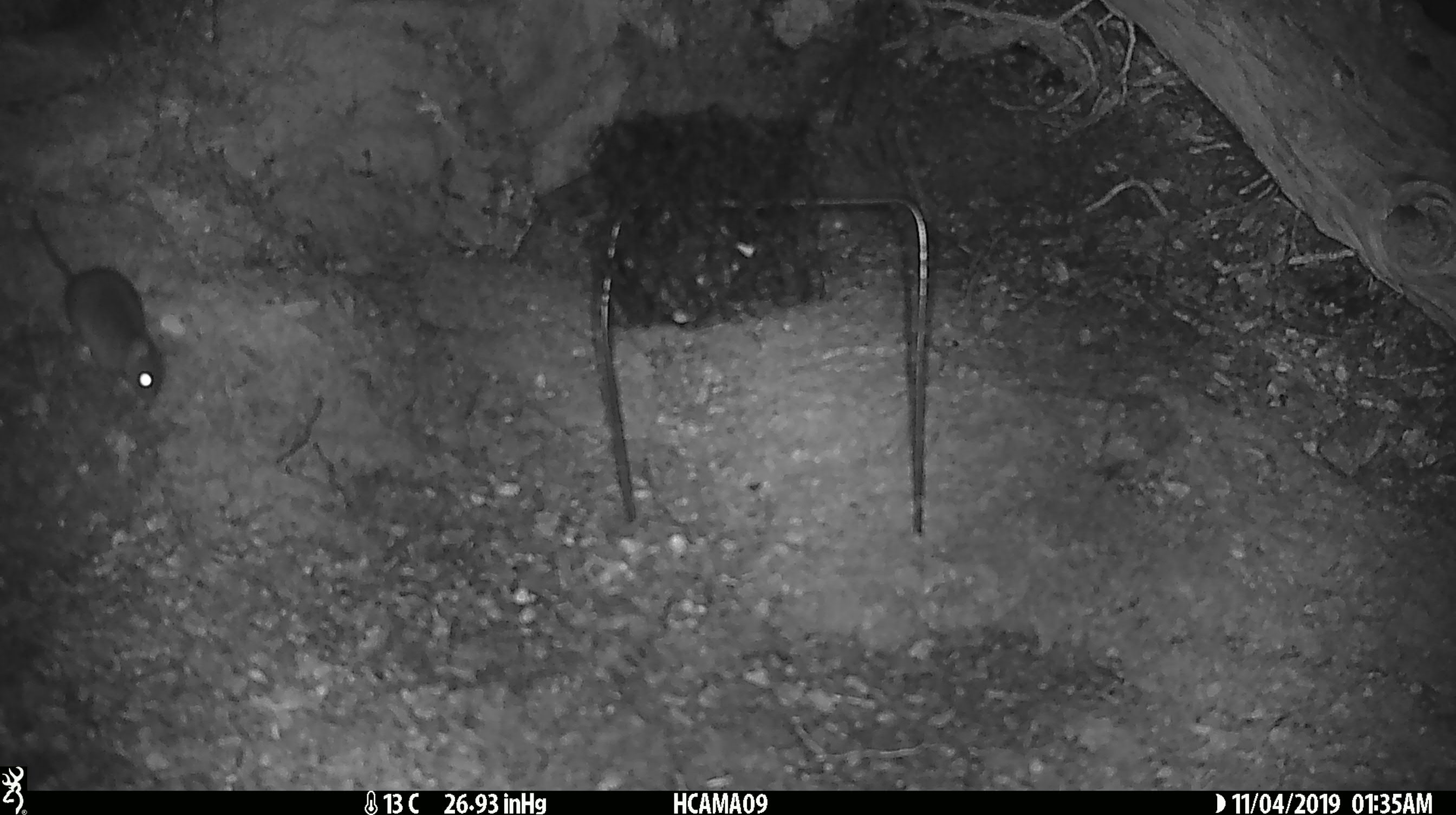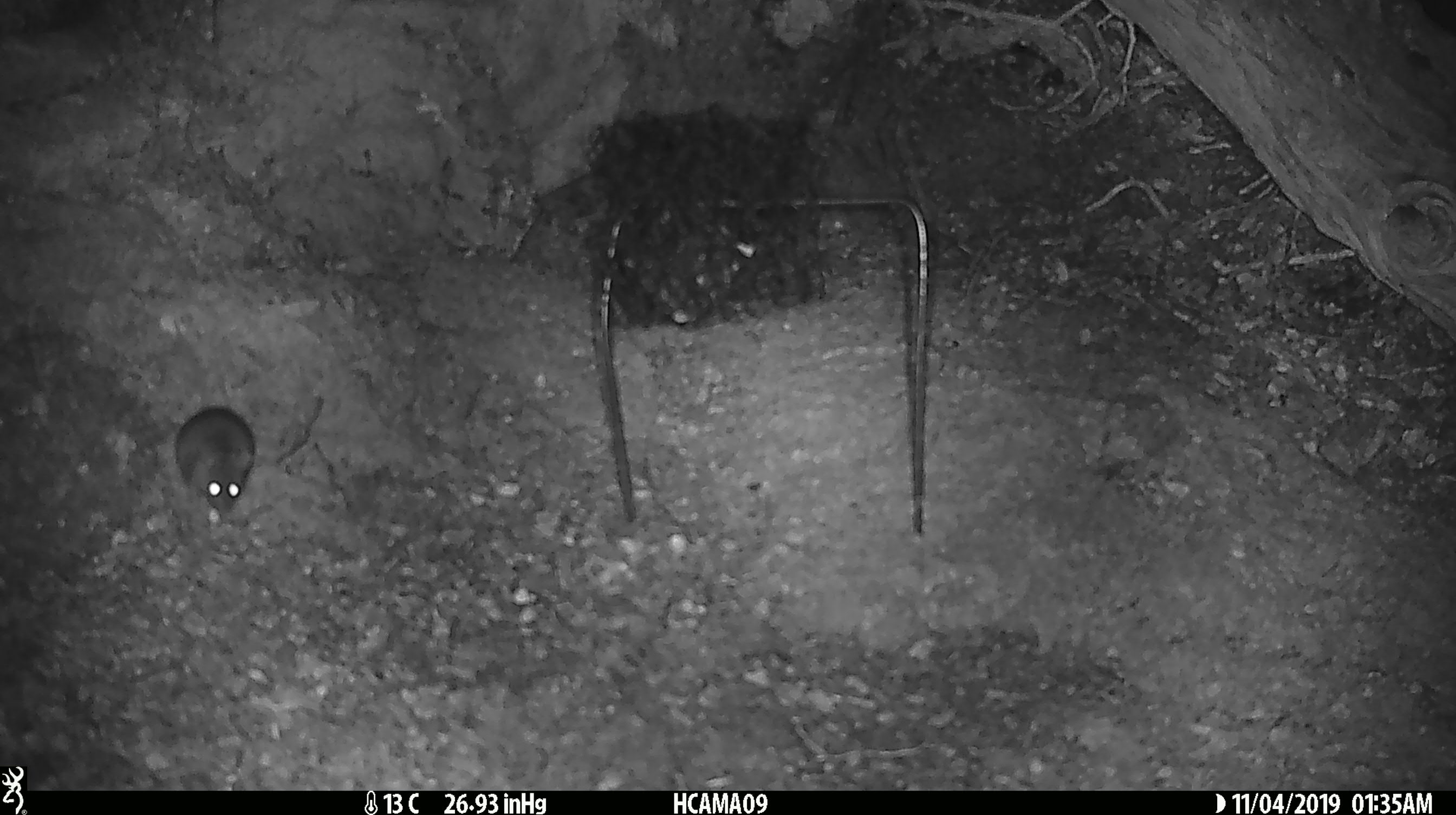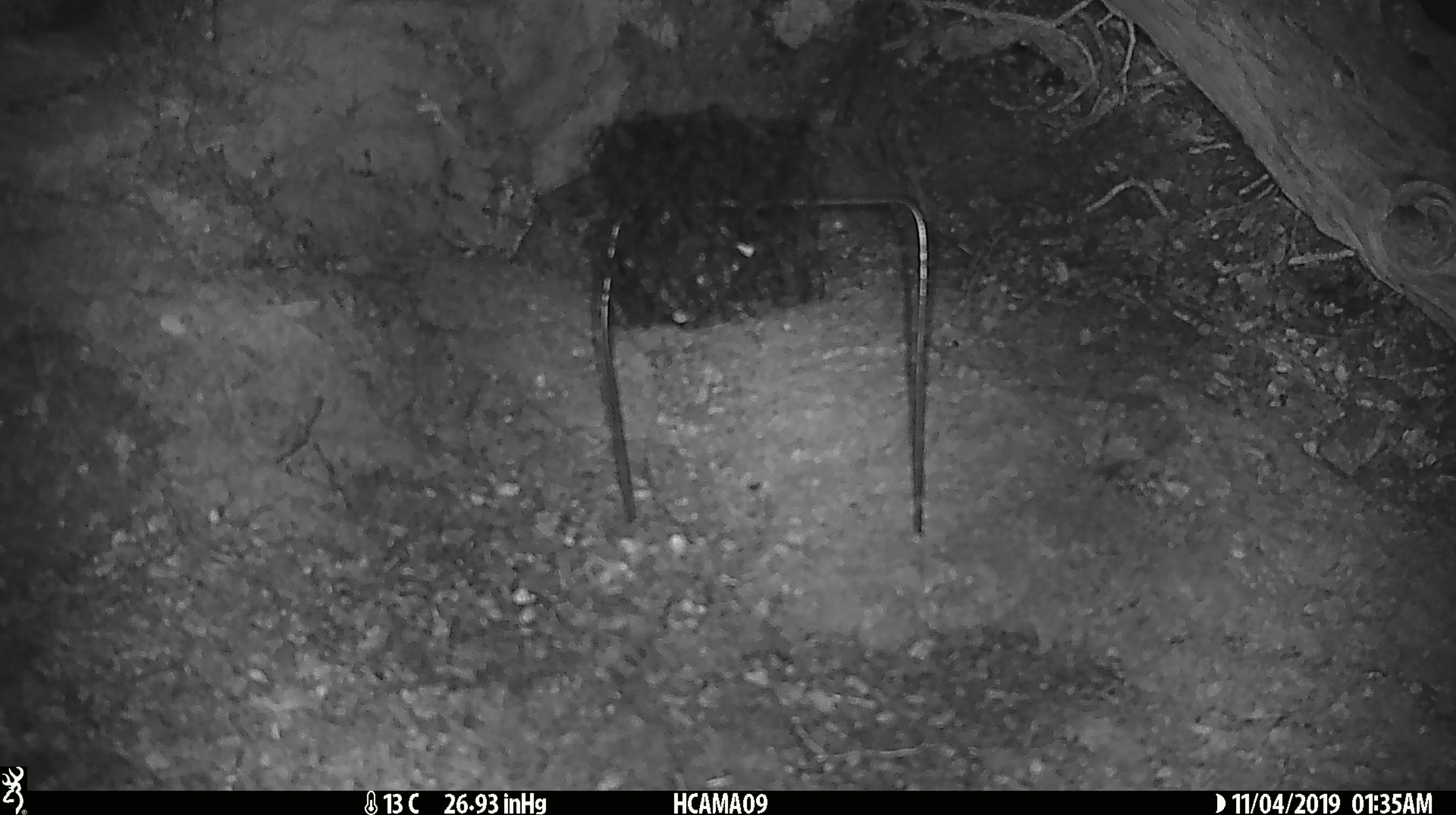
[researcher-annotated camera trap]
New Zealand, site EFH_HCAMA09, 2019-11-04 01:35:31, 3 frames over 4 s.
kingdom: Animalia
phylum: Chordata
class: Mammalia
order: Rodentia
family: Muridae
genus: Mus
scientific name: Mus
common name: mouse